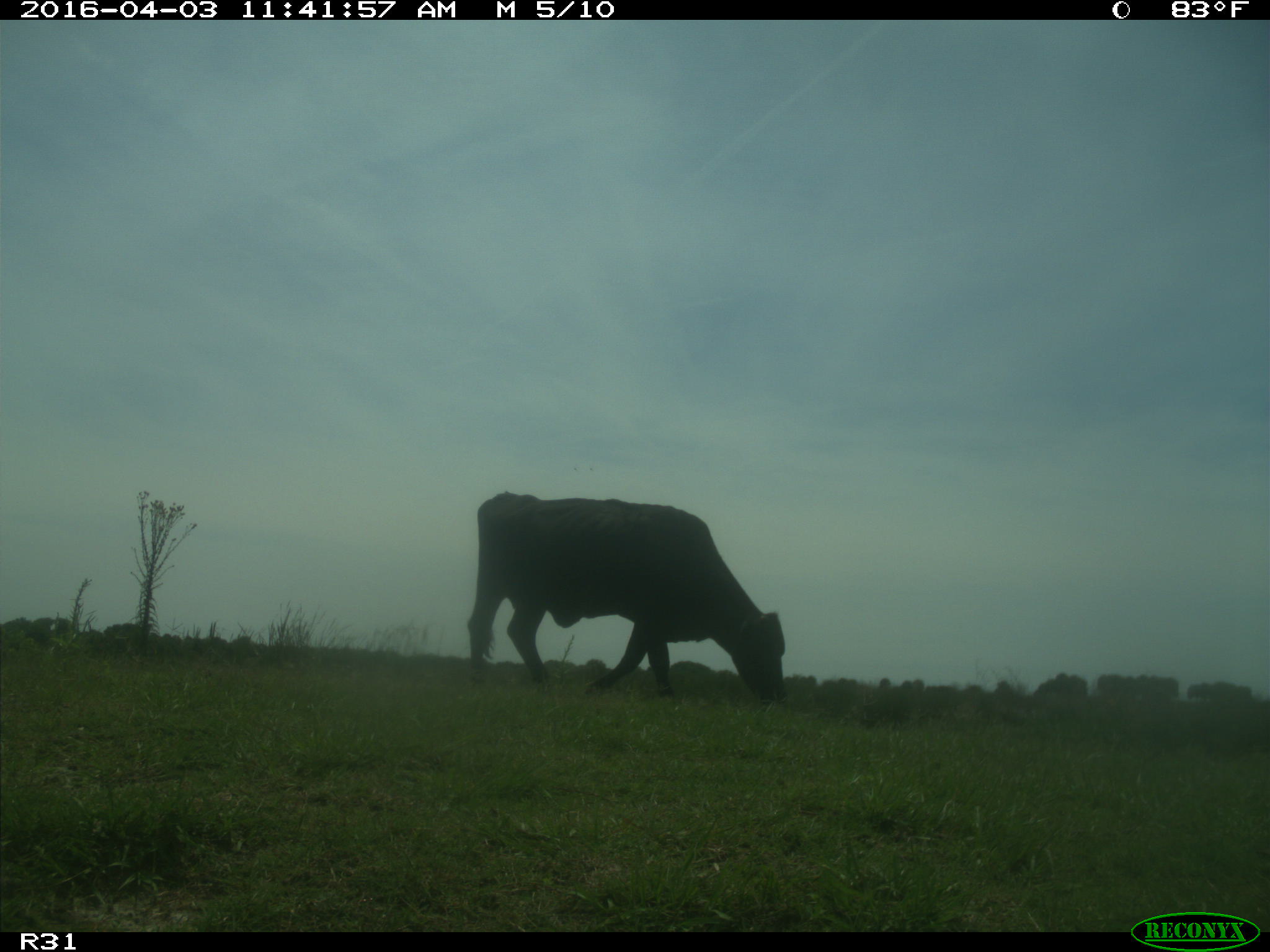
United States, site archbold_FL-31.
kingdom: Animalia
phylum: Chordata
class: Mammalia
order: Artiodactyla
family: Bovidae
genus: Bos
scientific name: Bos taurus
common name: domestic cow